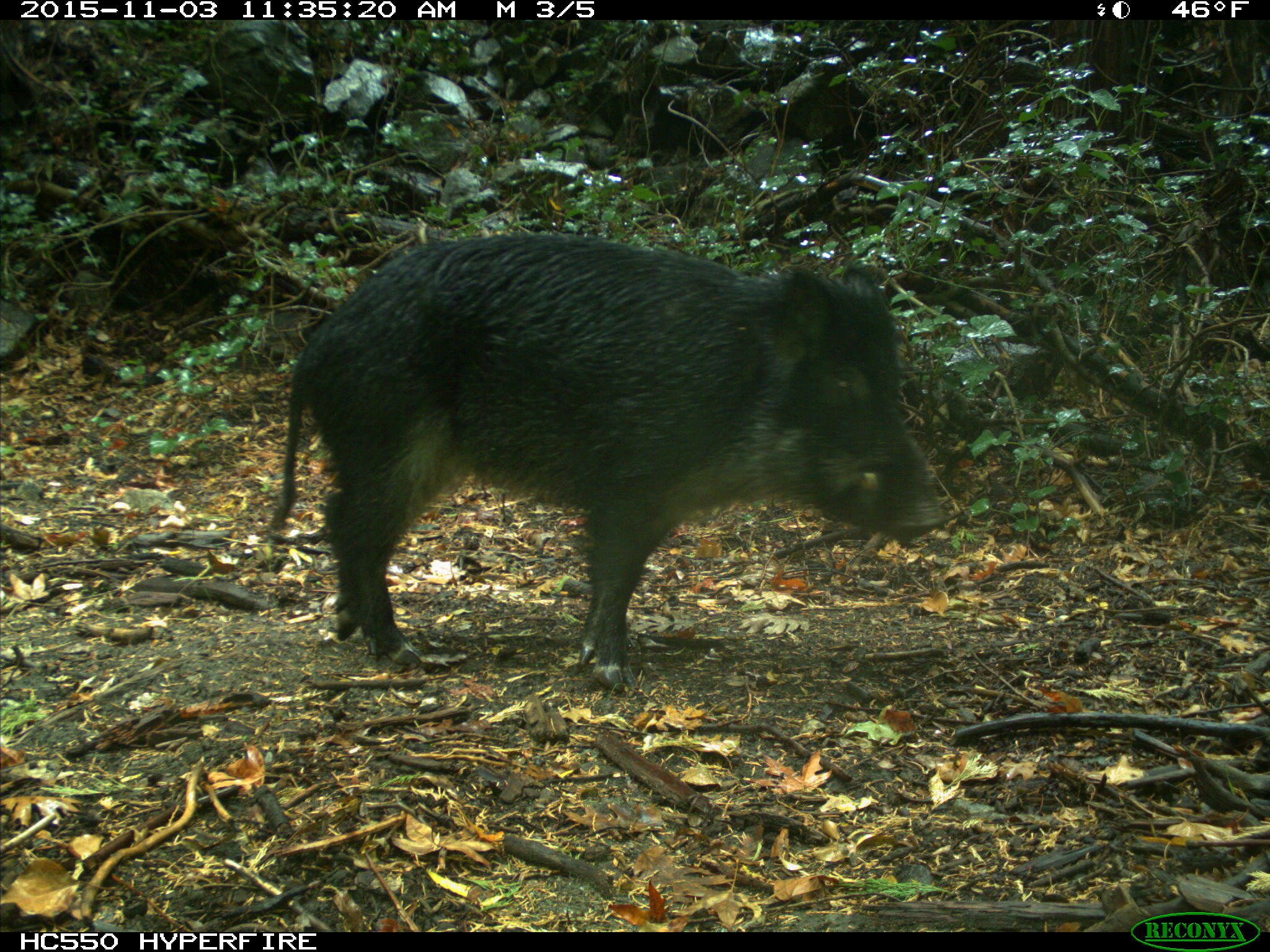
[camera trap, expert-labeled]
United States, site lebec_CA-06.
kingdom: Animalia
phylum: Chordata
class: Mammalia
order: Artiodactyla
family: Suidae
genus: Sus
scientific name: Sus scrofa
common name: wild boar